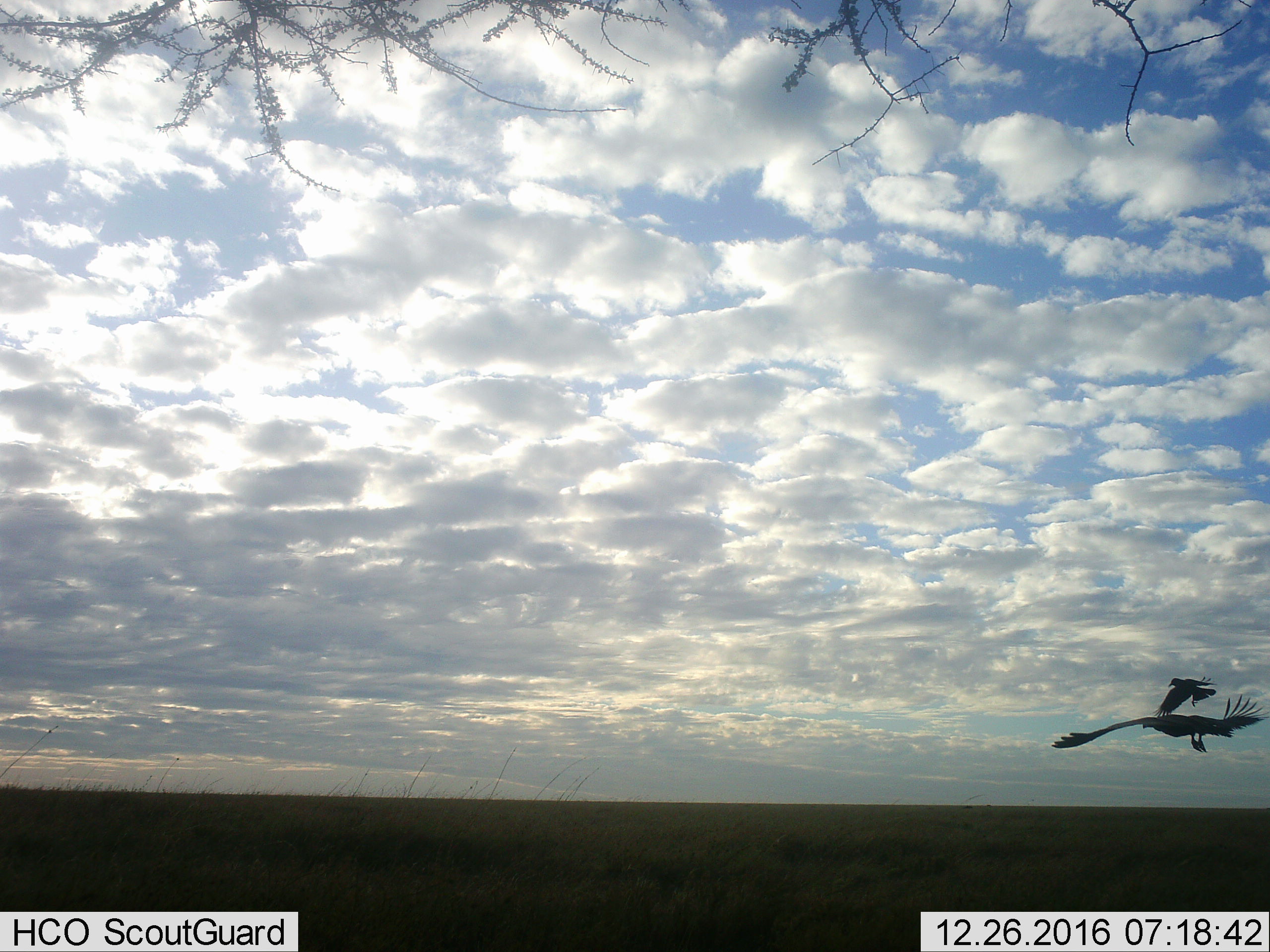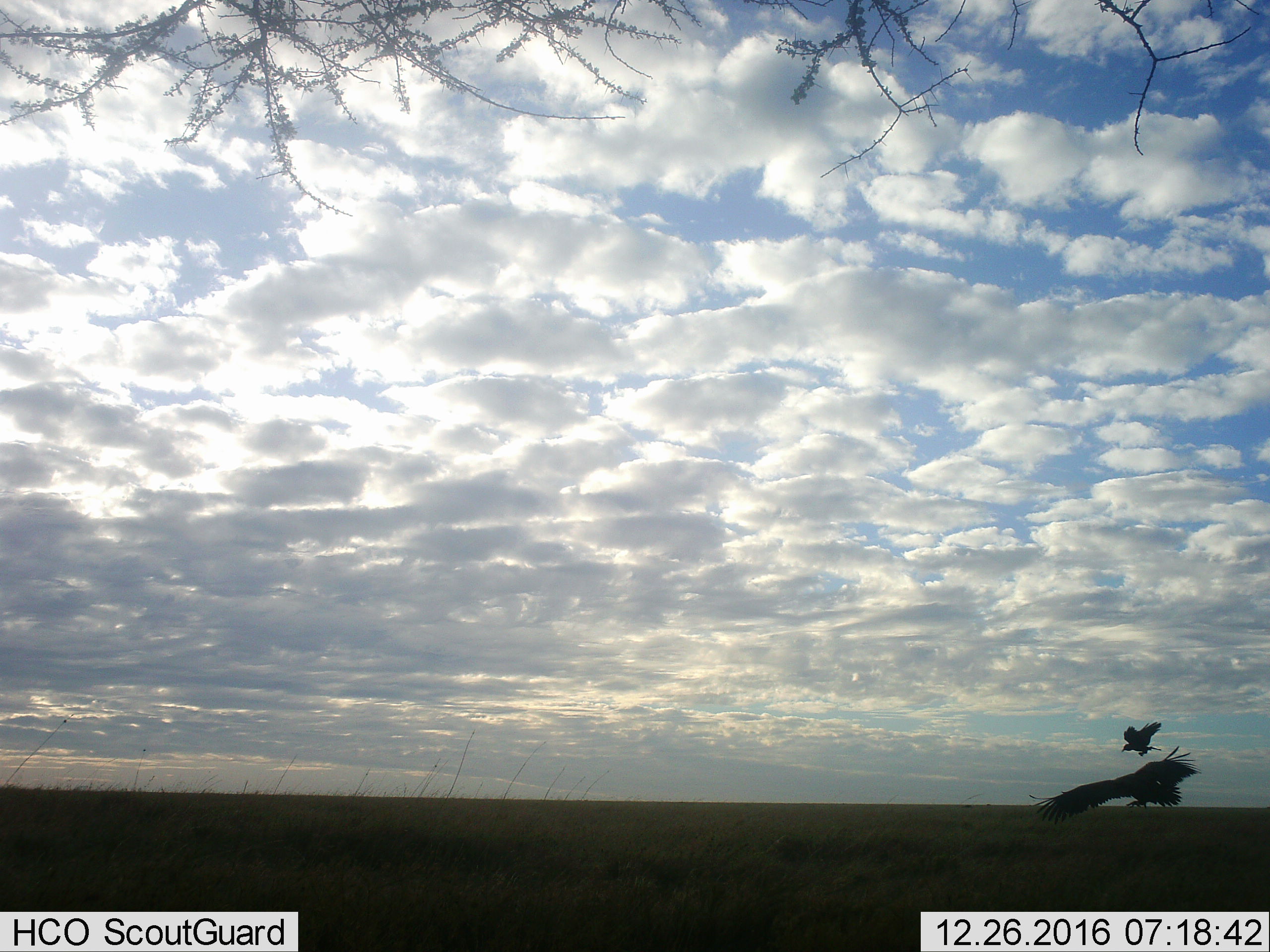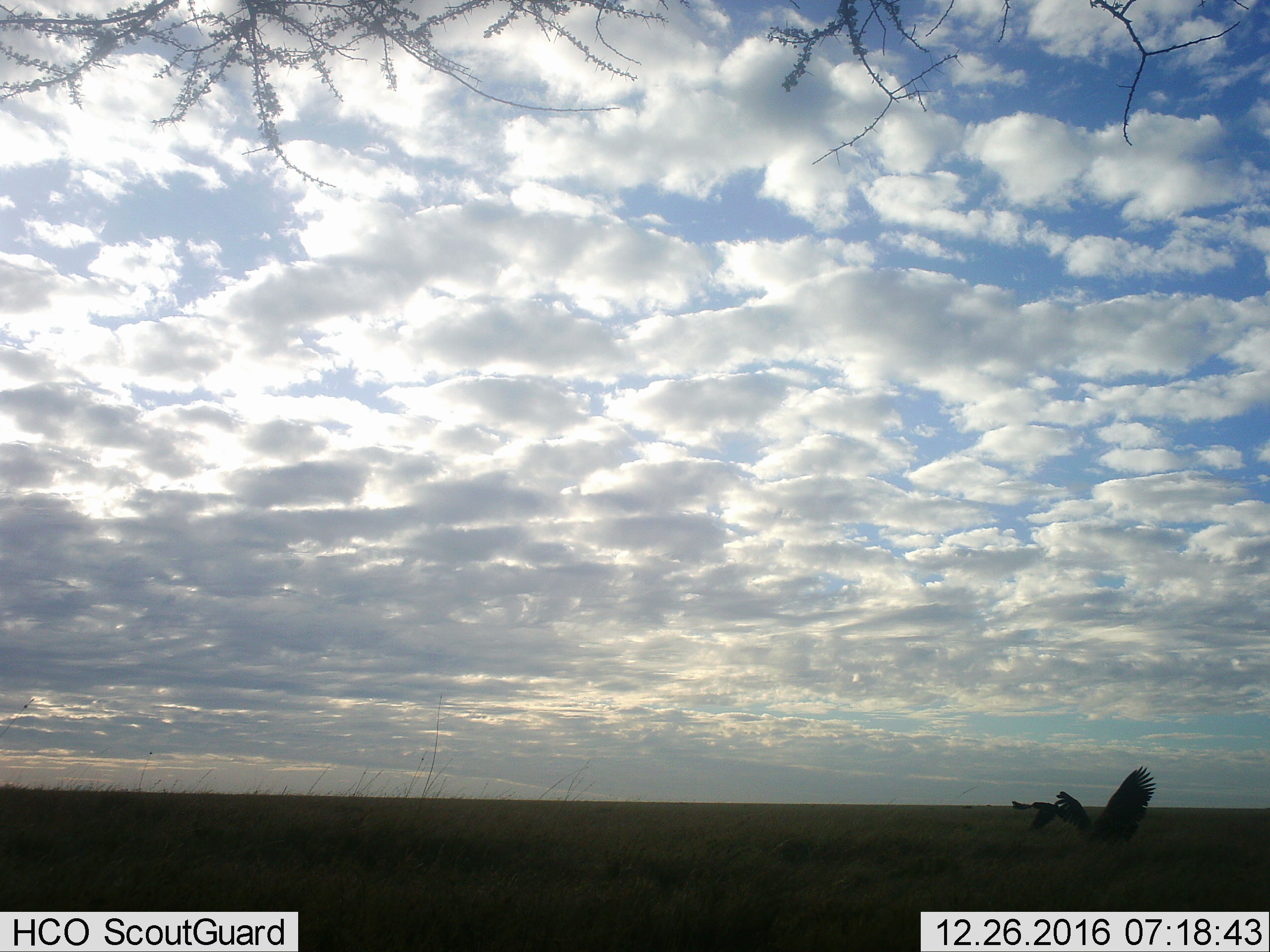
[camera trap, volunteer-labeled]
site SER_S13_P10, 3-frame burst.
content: unidentified animal